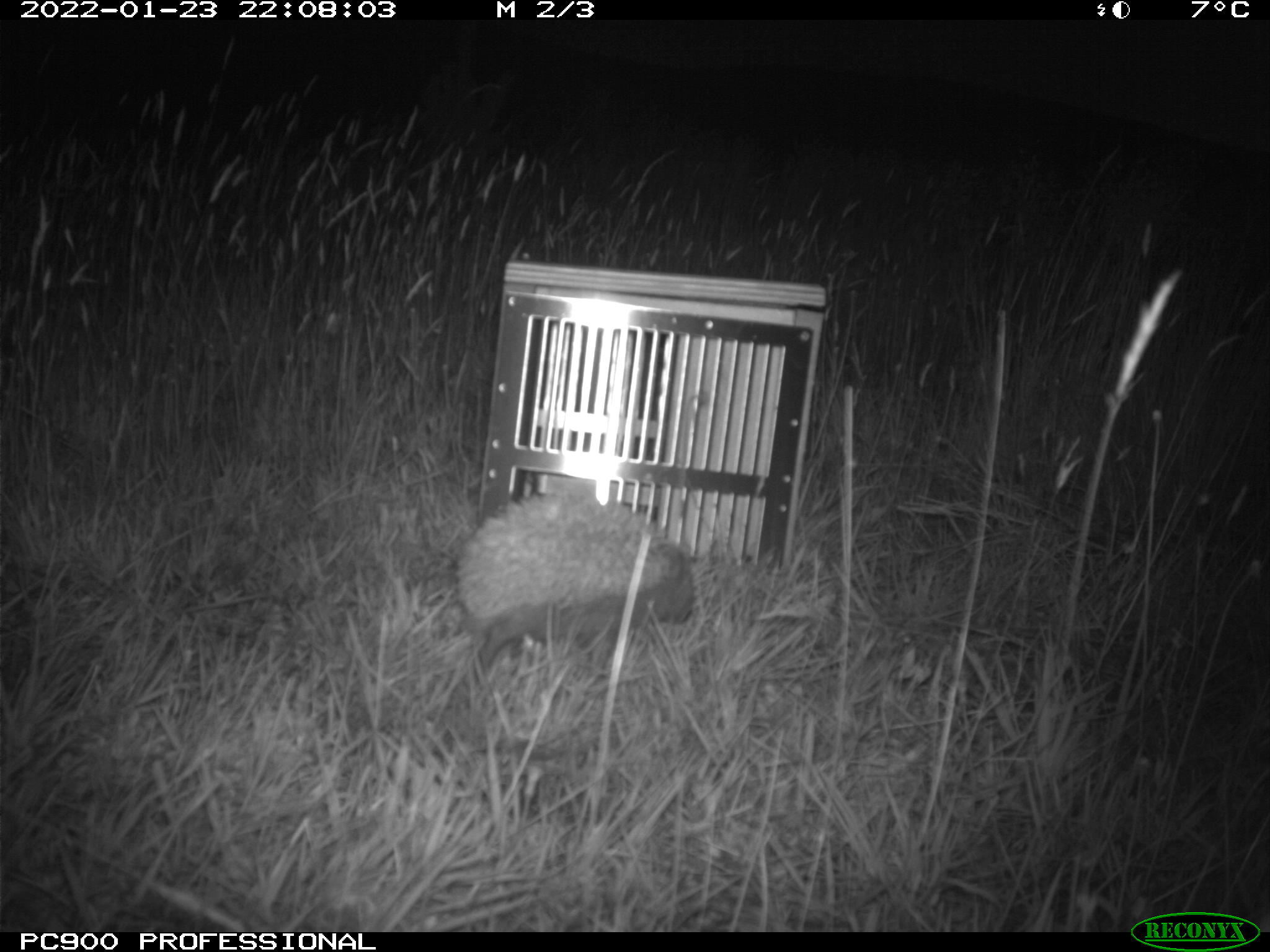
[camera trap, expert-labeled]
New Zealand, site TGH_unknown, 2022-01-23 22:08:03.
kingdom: Animalia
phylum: Chordata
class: Mammalia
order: Eulipotyphla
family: Erinaceidae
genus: Erinaceus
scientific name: Erinaceus europaeus europaeus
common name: european hedgehog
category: hedgehog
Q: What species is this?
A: Hedgehog (european hedgehog) (Erinaceus europaeus europaeus).